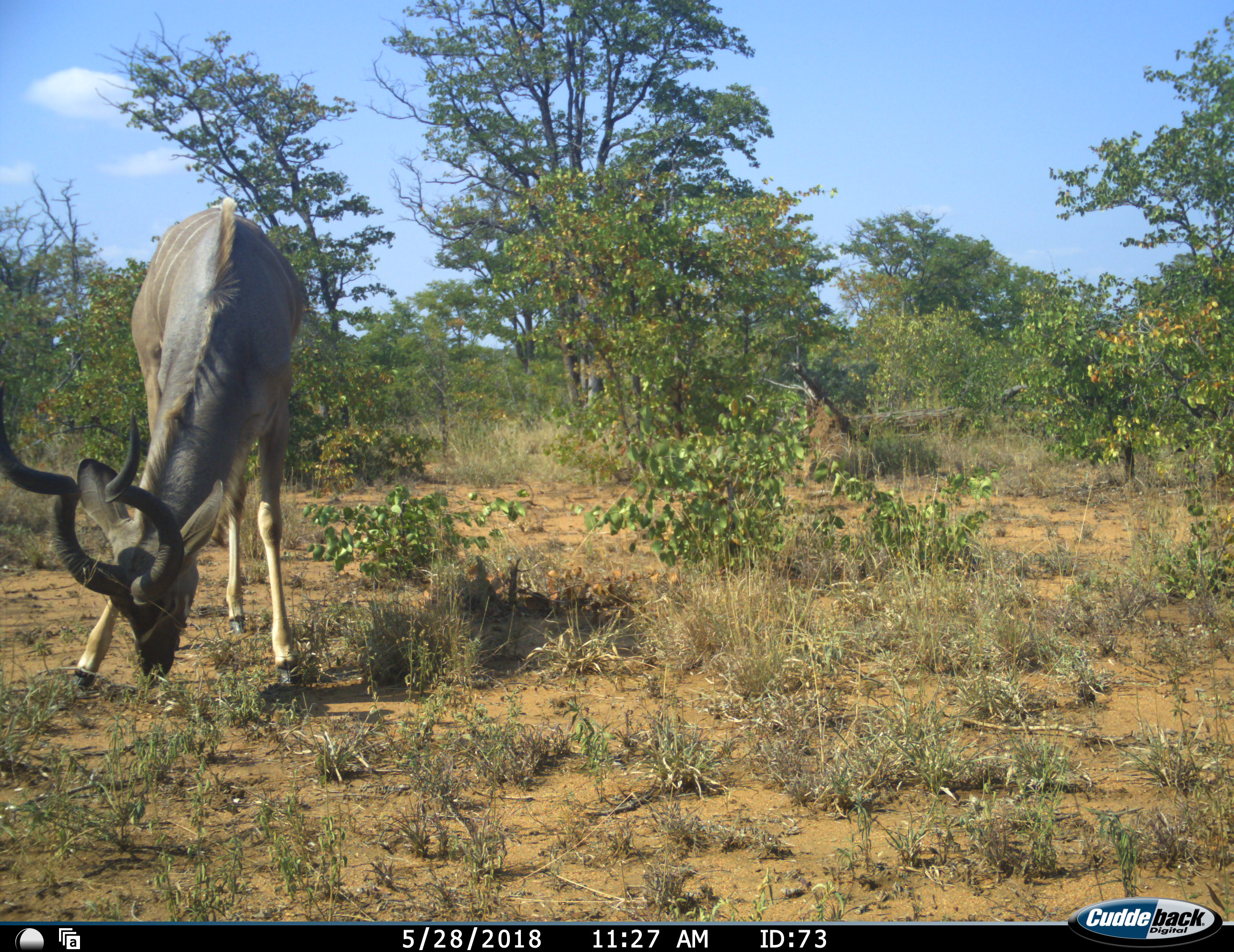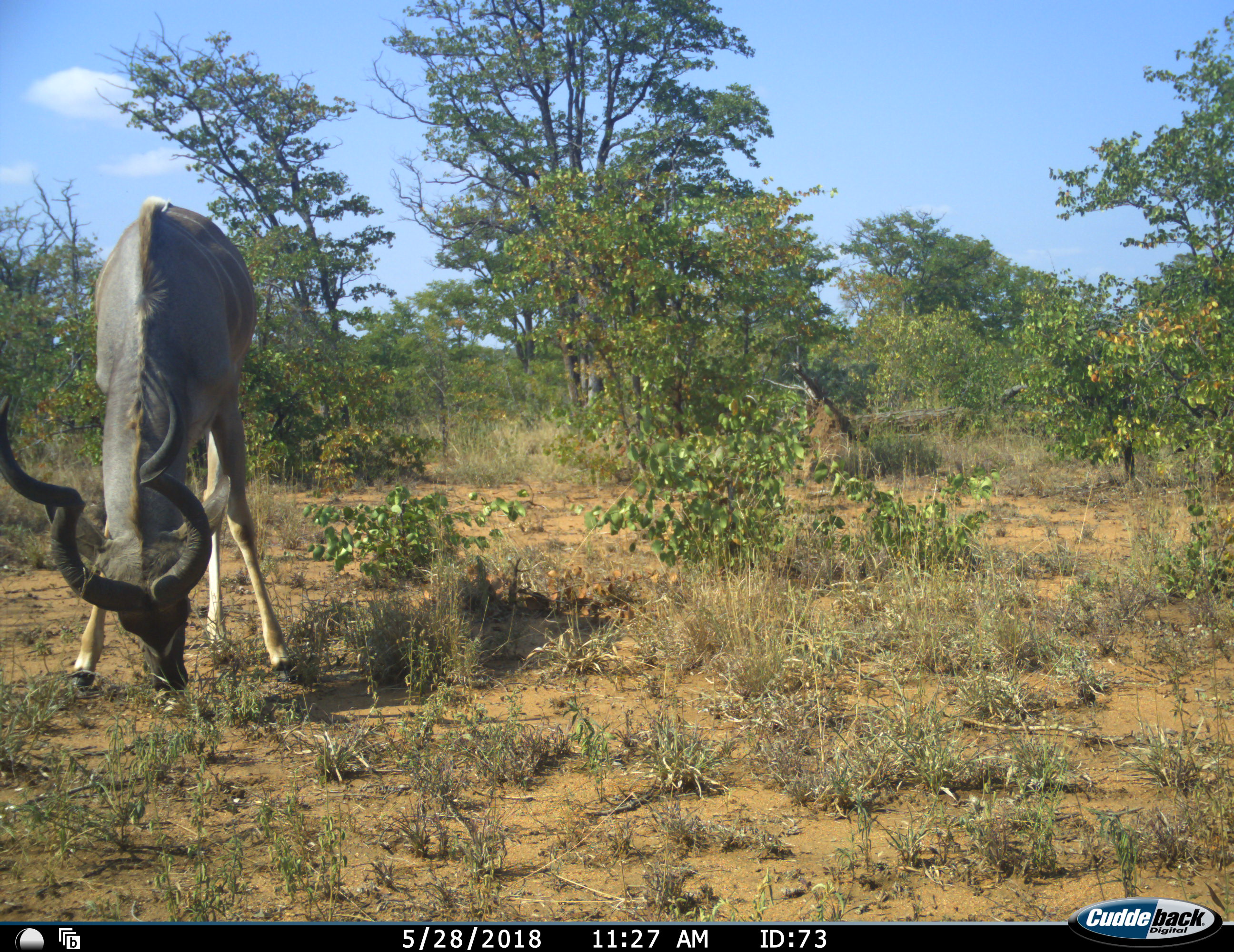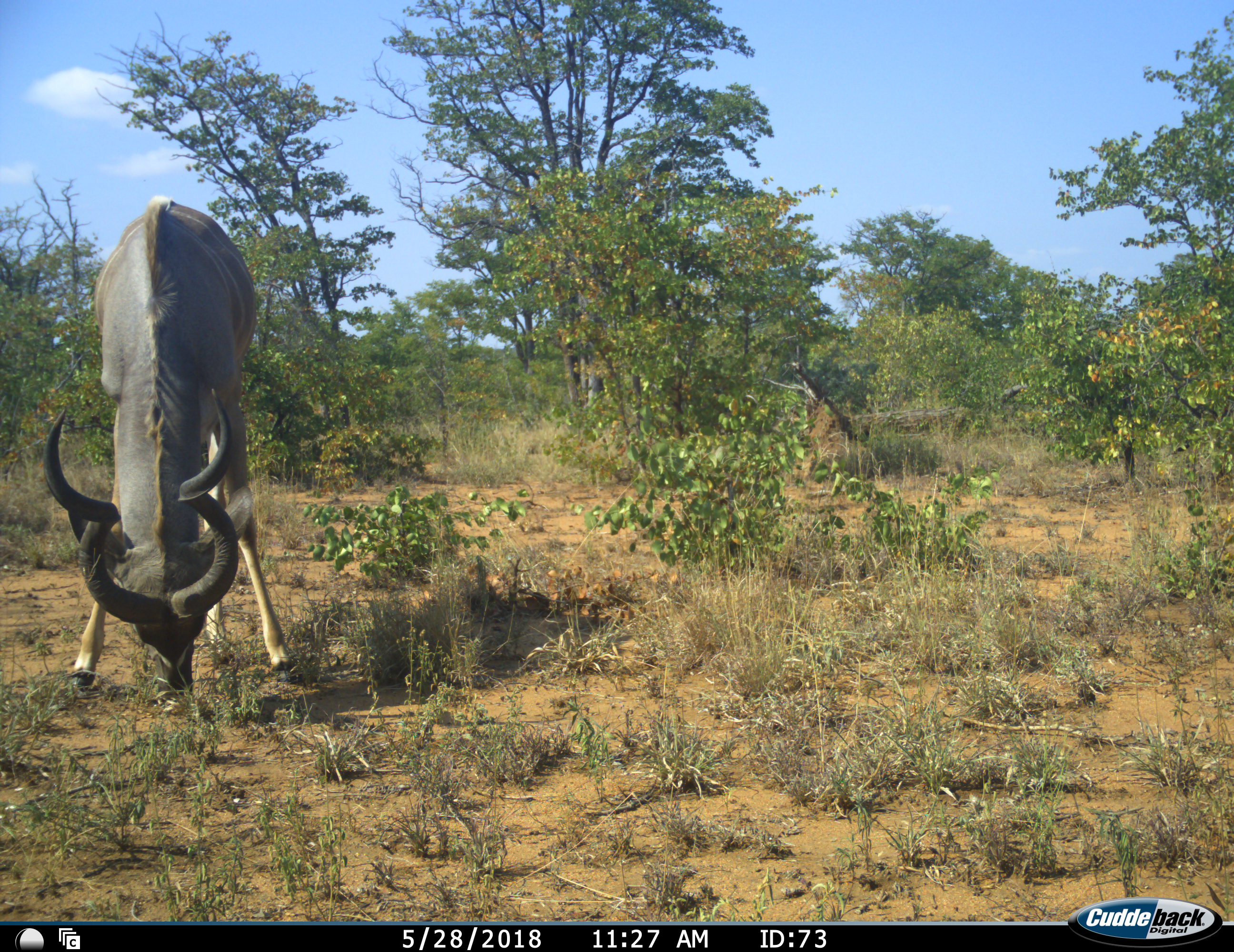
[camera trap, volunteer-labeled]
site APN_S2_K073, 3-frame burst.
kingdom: Animalia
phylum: Chordata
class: Mammalia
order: Artiodactyla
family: Bovidae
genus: Tragelaphus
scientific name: Tragelaphus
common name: kudu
Kudu (Tragelaphus), count 1. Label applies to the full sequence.